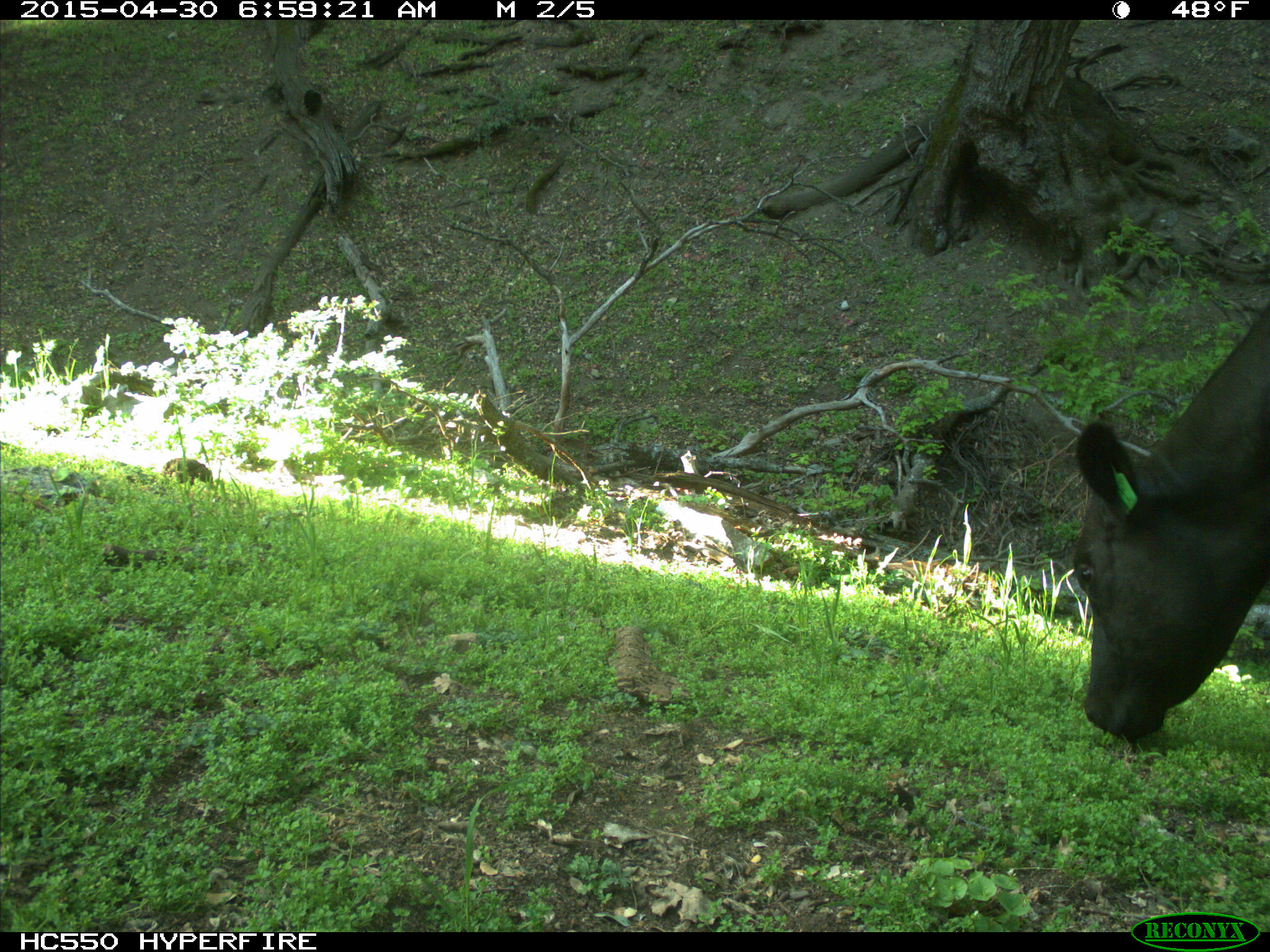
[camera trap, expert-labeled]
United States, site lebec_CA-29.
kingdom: Animalia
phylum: Chordata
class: Mammalia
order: Artiodactyla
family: Bovidae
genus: Bos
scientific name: Bos taurus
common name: domestic cow